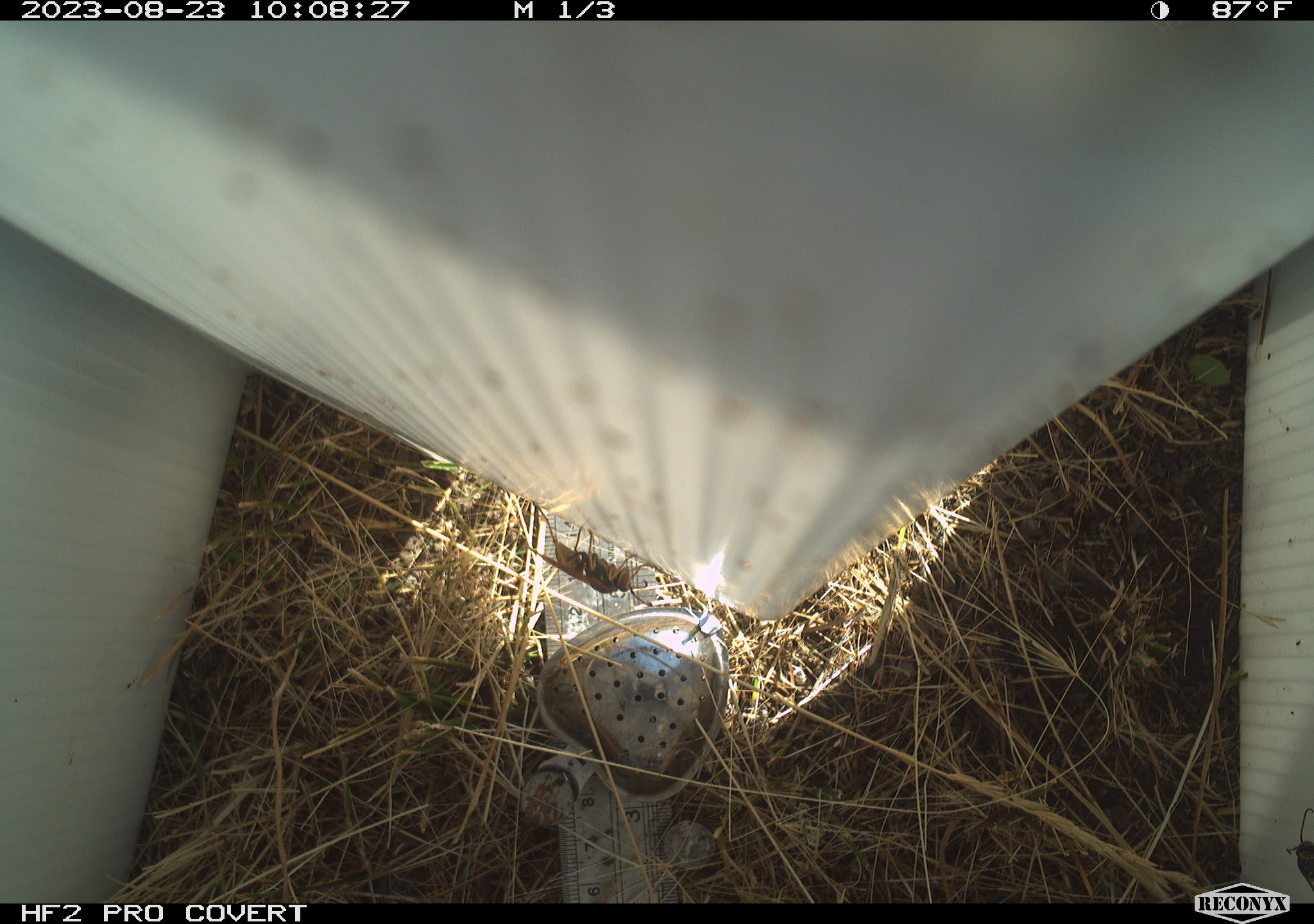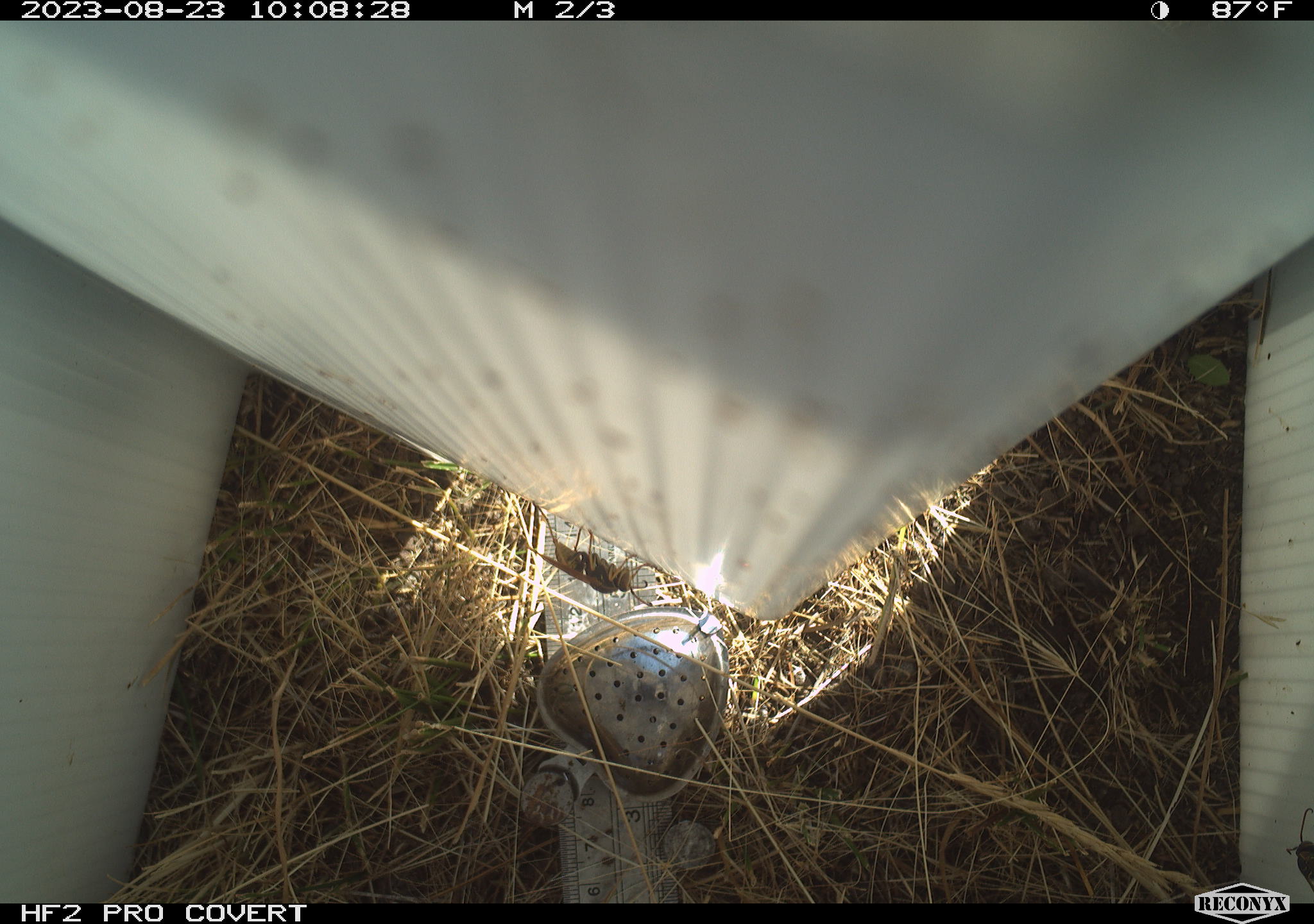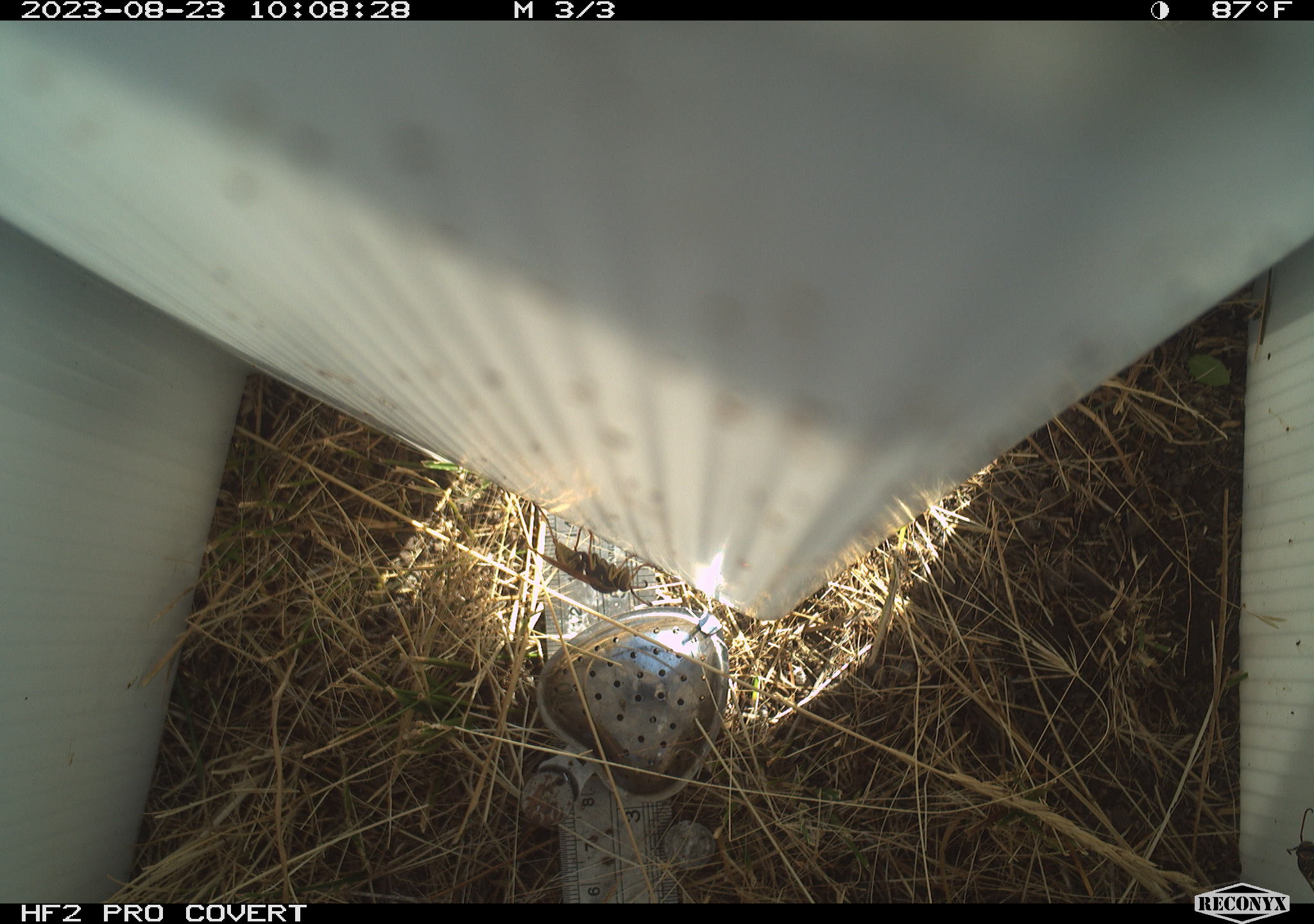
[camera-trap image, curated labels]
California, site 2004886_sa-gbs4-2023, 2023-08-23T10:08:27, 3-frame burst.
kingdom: Animalia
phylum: Arthropoda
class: Insecta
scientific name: Insecta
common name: insect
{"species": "insect (Insecta)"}